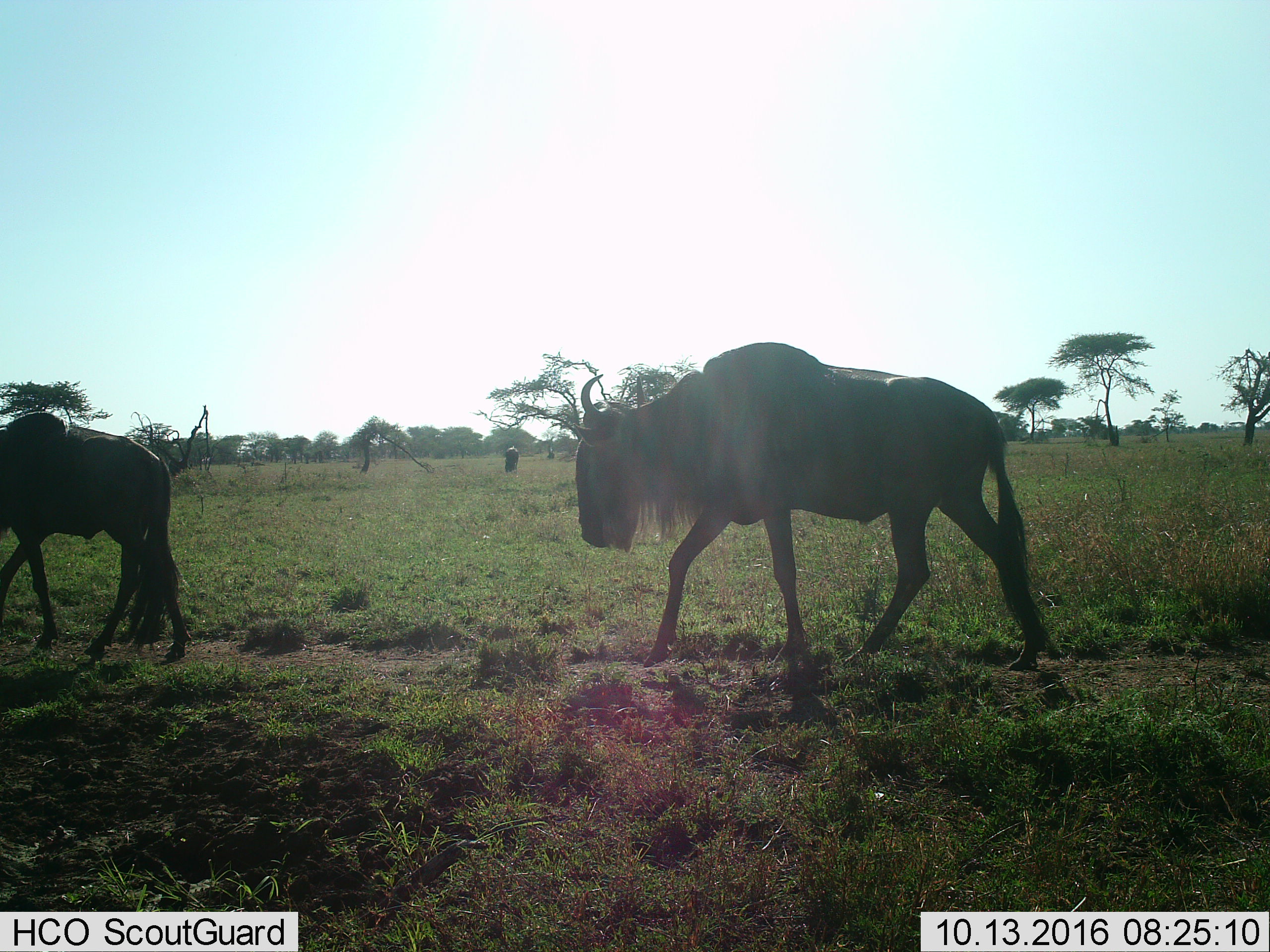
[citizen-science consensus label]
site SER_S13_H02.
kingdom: Animalia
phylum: Chordata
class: Mammalia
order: Artiodactyla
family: Bovidae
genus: Connochaetes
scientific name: Connochaetes taurinus taurinus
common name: blue wildebeest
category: wildebeestblue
Wildebeestblue (blue wildebeest) (Connochaetes taurinus taurinus), count 3. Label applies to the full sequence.